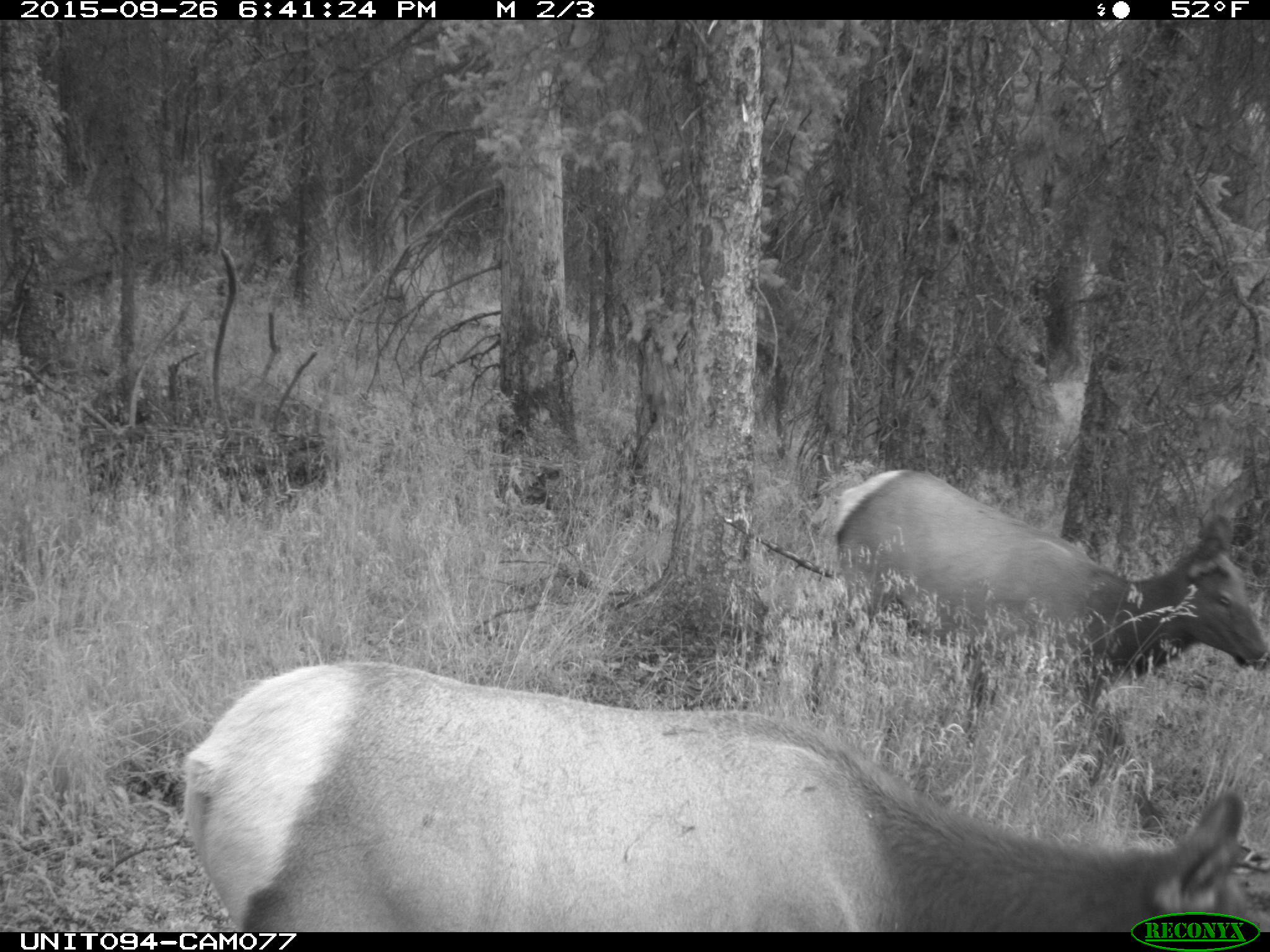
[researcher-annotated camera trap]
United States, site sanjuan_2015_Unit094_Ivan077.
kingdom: Animalia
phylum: Chordata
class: Mammalia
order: Artiodactyla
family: Cervidae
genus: Cervus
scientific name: Cervus elaphus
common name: red deer